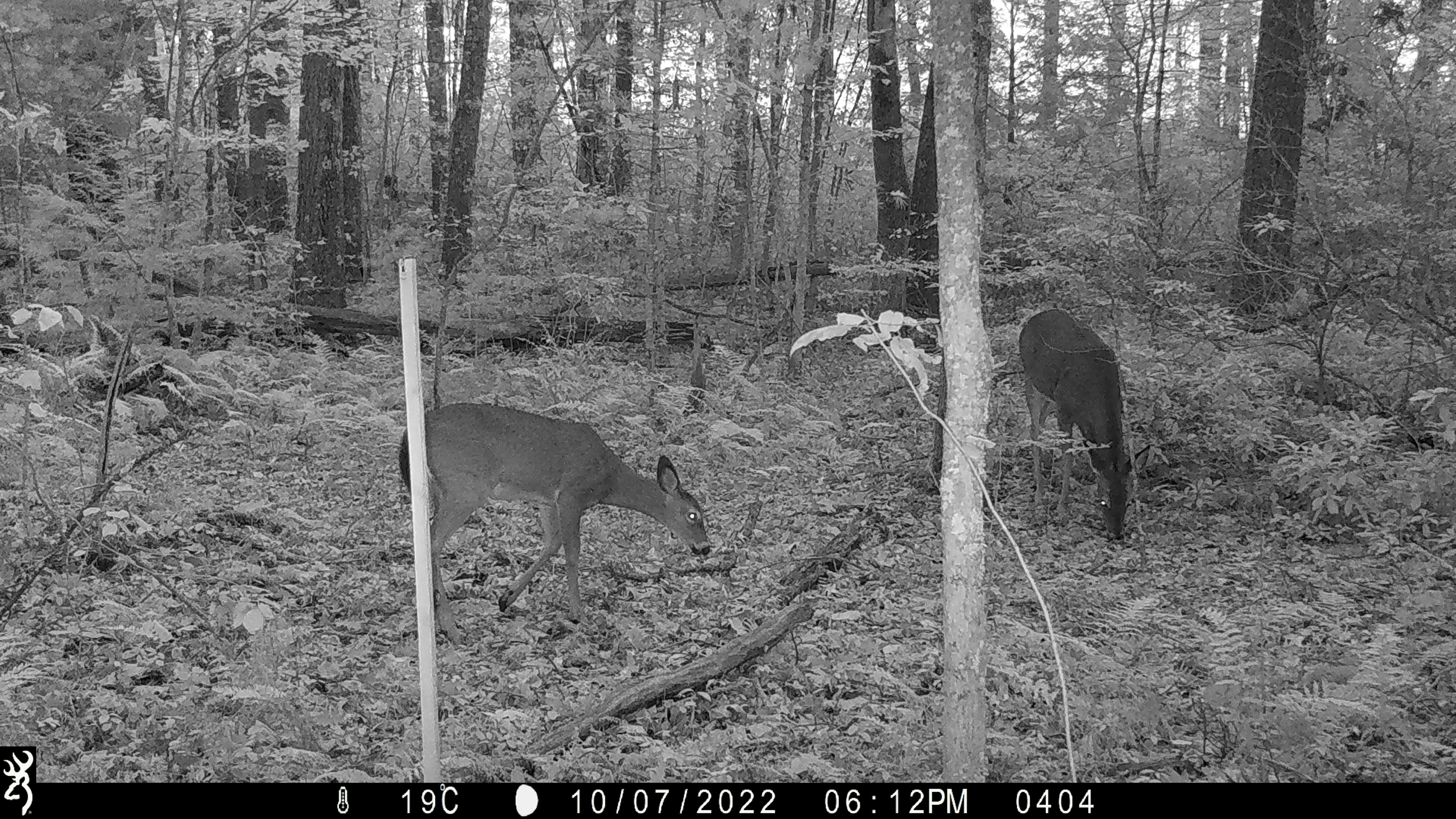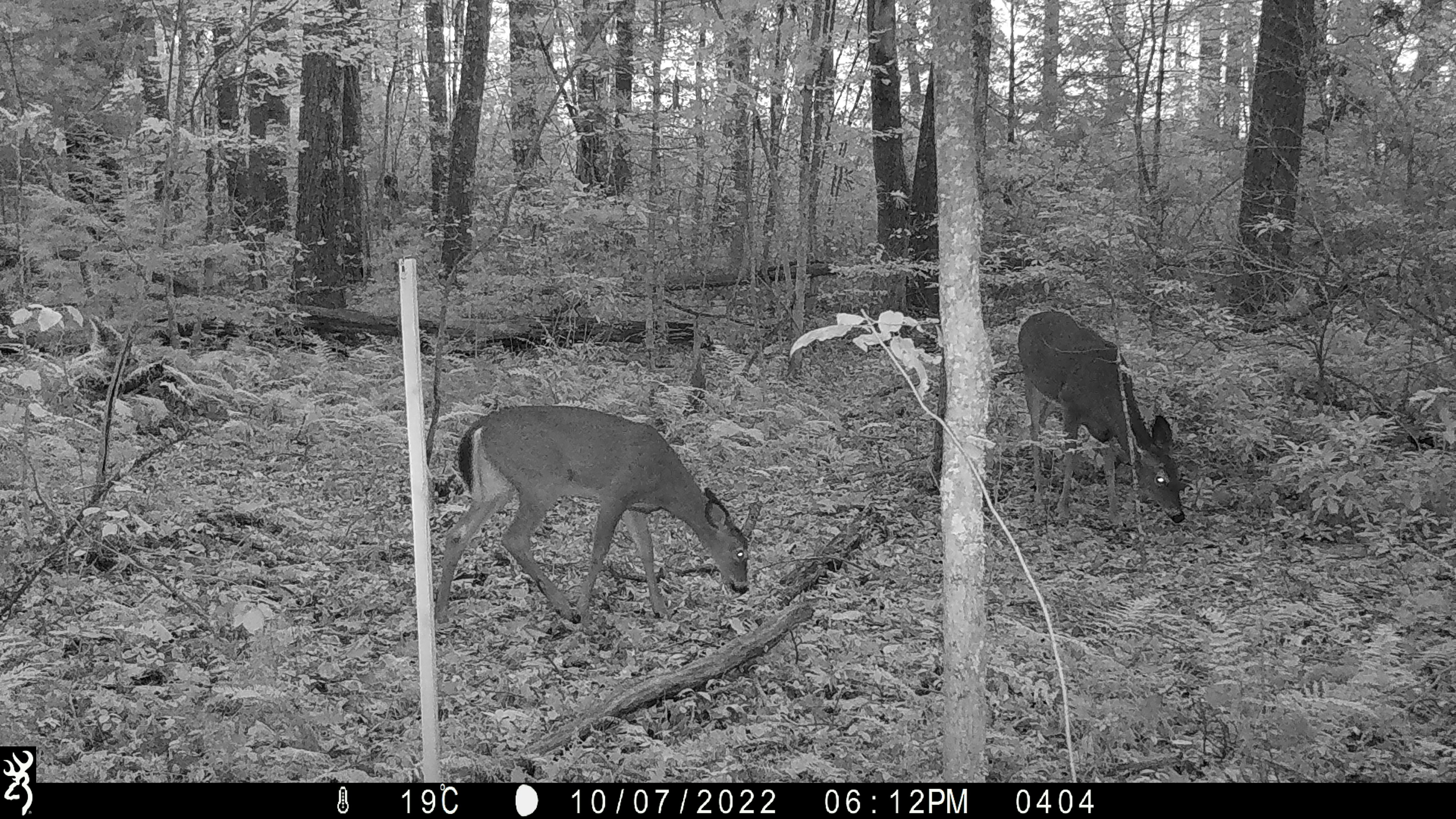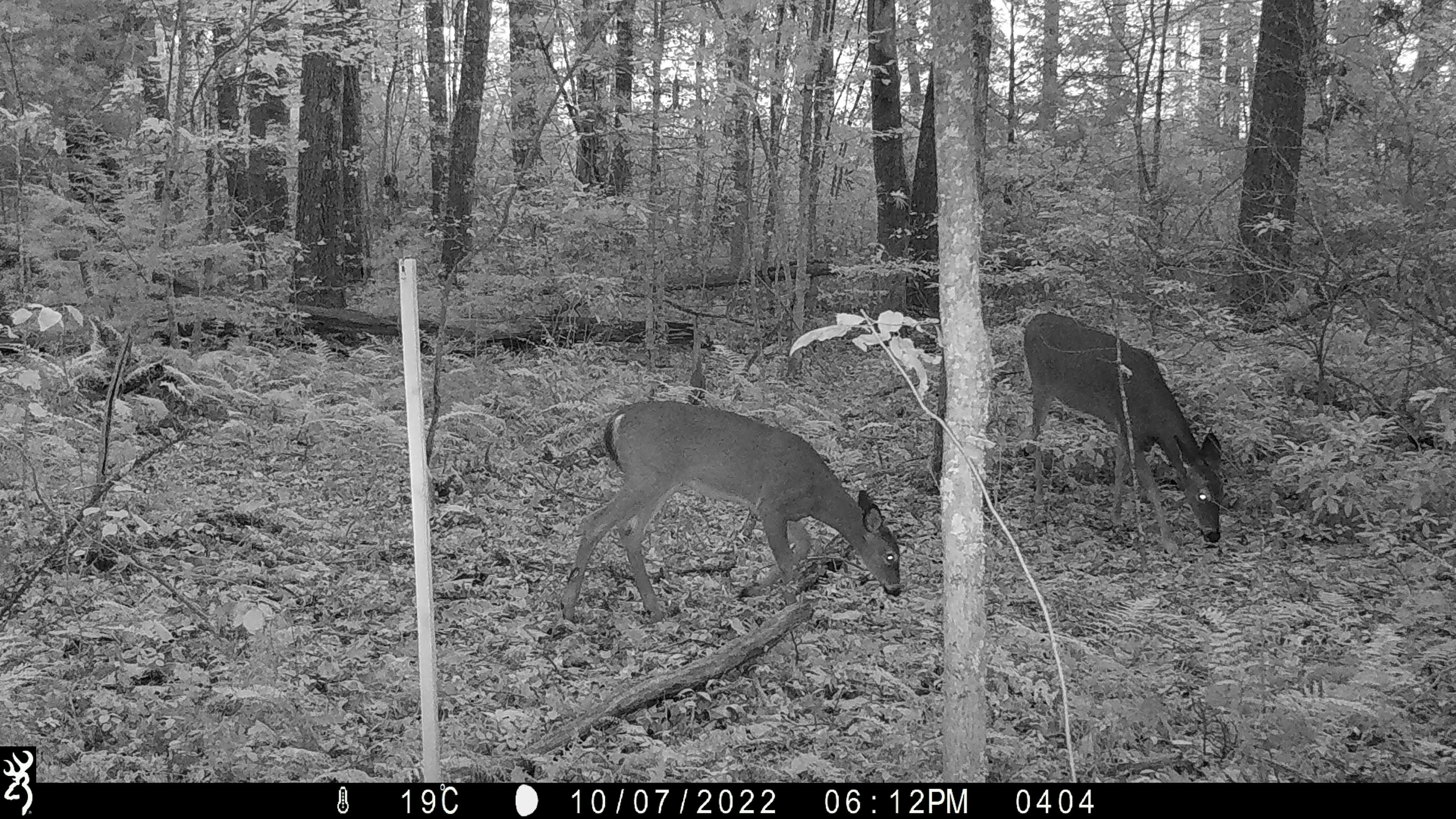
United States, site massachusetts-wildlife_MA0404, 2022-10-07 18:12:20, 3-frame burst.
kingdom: Animalia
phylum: Chordata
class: Mammalia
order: Artiodactyla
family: Cervidae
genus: Odocoileus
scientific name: Odocoileus virginianus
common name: white-tailed deer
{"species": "white-tailed deer (Odocoileus virginianus)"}